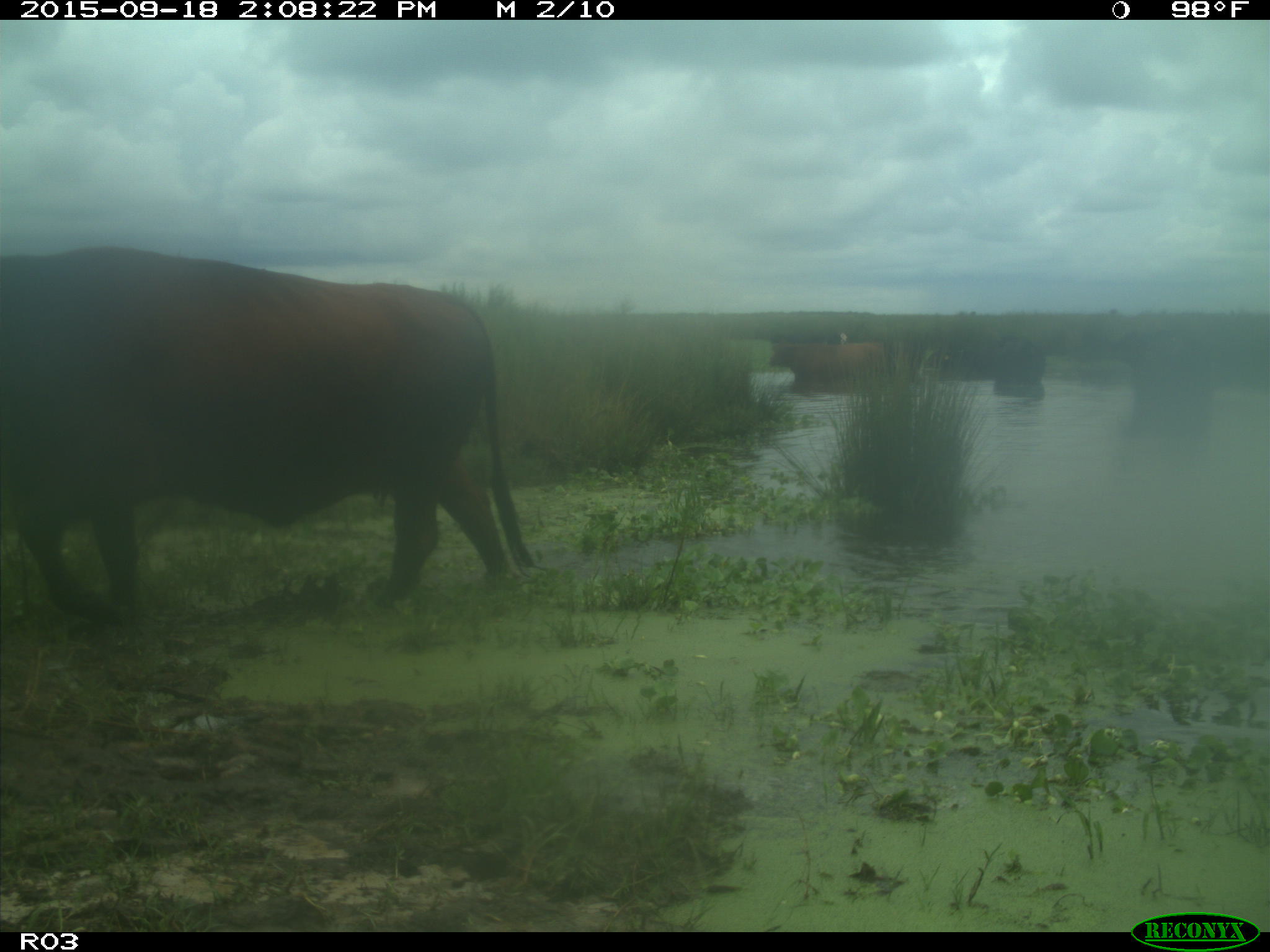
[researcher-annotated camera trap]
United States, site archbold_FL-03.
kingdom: Animalia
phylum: Chordata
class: Mammalia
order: Artiodactyla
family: Bovidae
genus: Bos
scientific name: Bos taurus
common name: domestic cow